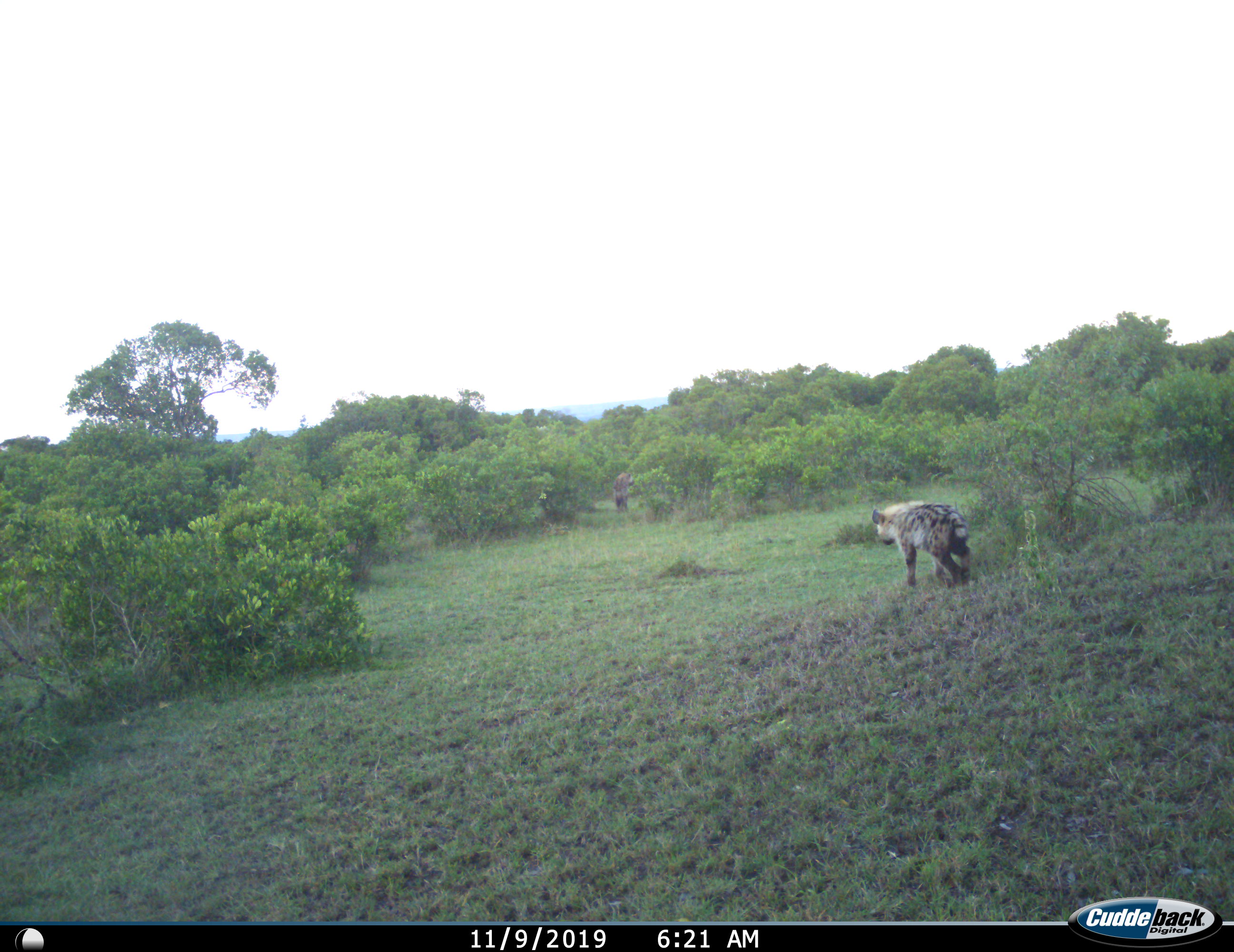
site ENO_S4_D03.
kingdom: Animalia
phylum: Chordata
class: Mammalia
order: Carnivora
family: Hyaenidae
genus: Crocuta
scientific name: Crocuta crocuta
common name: spotted hyena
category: hyenaspotted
Hyenaspotted (spotted hyena) (Crocuta crocuta), count 1. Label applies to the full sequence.